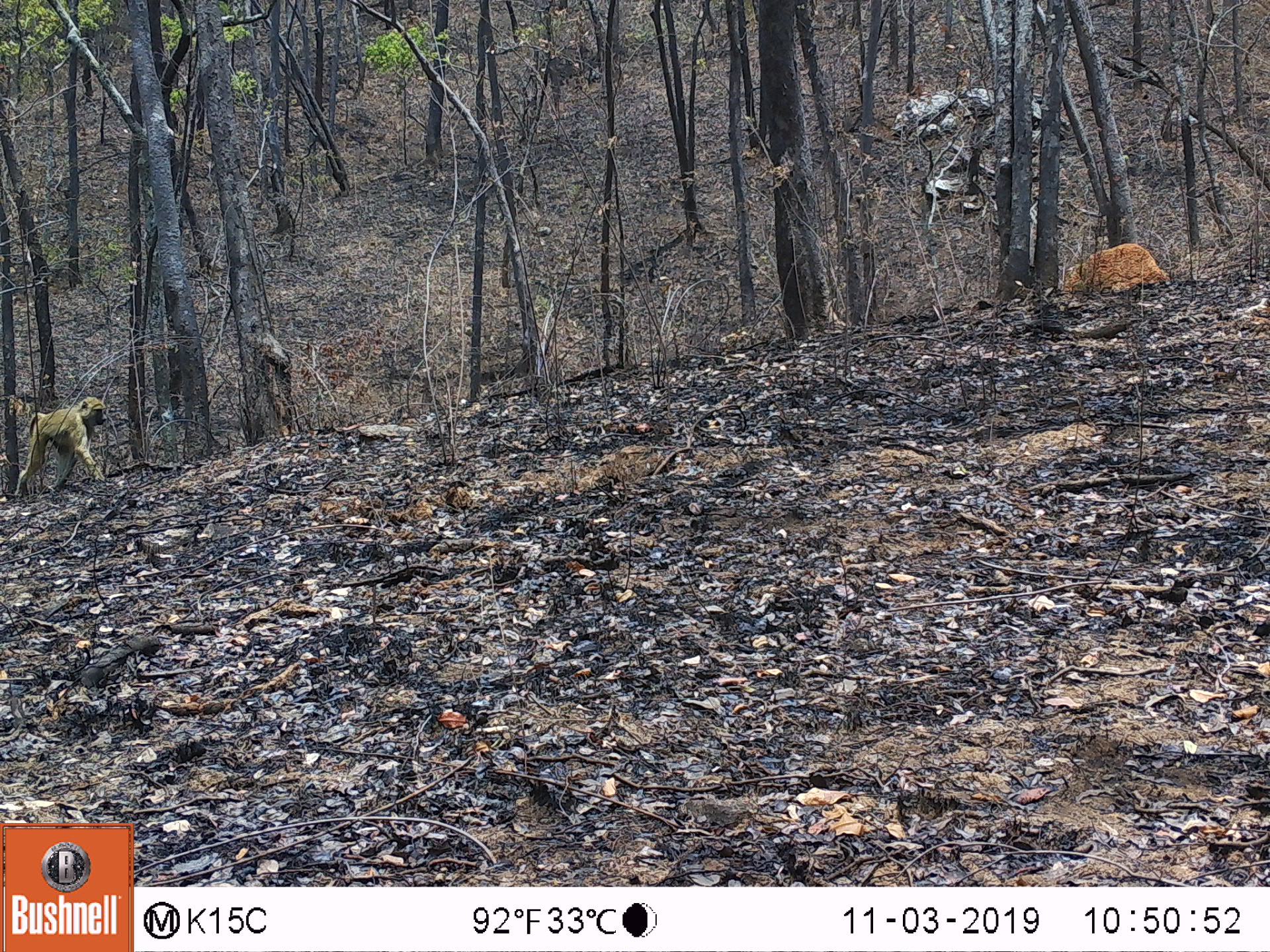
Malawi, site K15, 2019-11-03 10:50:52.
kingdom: Animalia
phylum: Chordata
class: Mammalia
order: Primates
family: Cercopithecidae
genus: Papio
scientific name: Papio cynocephalus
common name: yellow baboon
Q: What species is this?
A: Yellow baboon (Papio cynocephalus).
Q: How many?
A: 1.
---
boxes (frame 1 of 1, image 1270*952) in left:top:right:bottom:
yellow baboon: 5:394:110:500